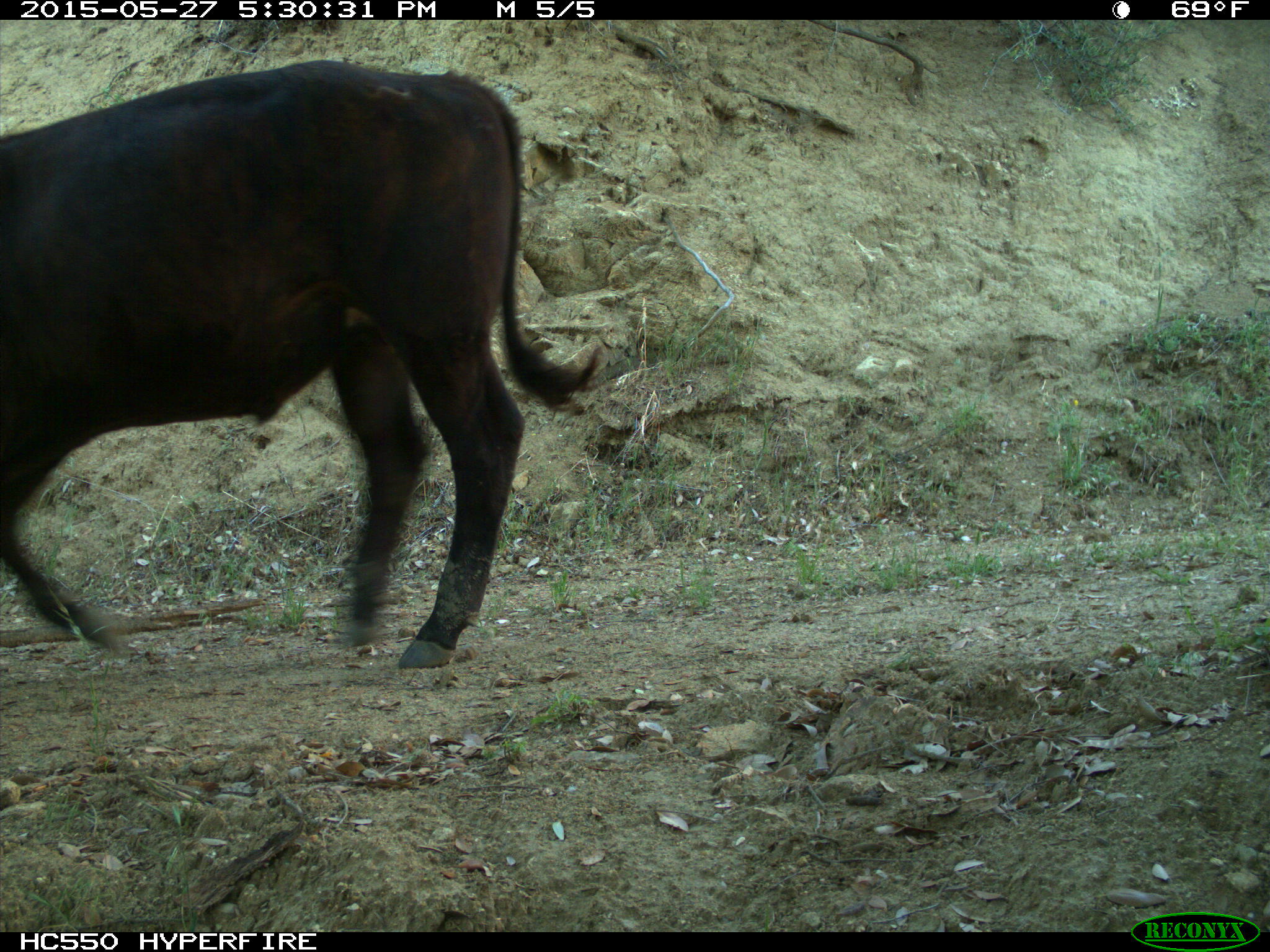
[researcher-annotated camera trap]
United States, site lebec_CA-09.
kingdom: Animalia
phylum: Chordata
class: Mammalia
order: Artiodactyla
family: Bovidae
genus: Bos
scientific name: Bos taurus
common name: domestic cow